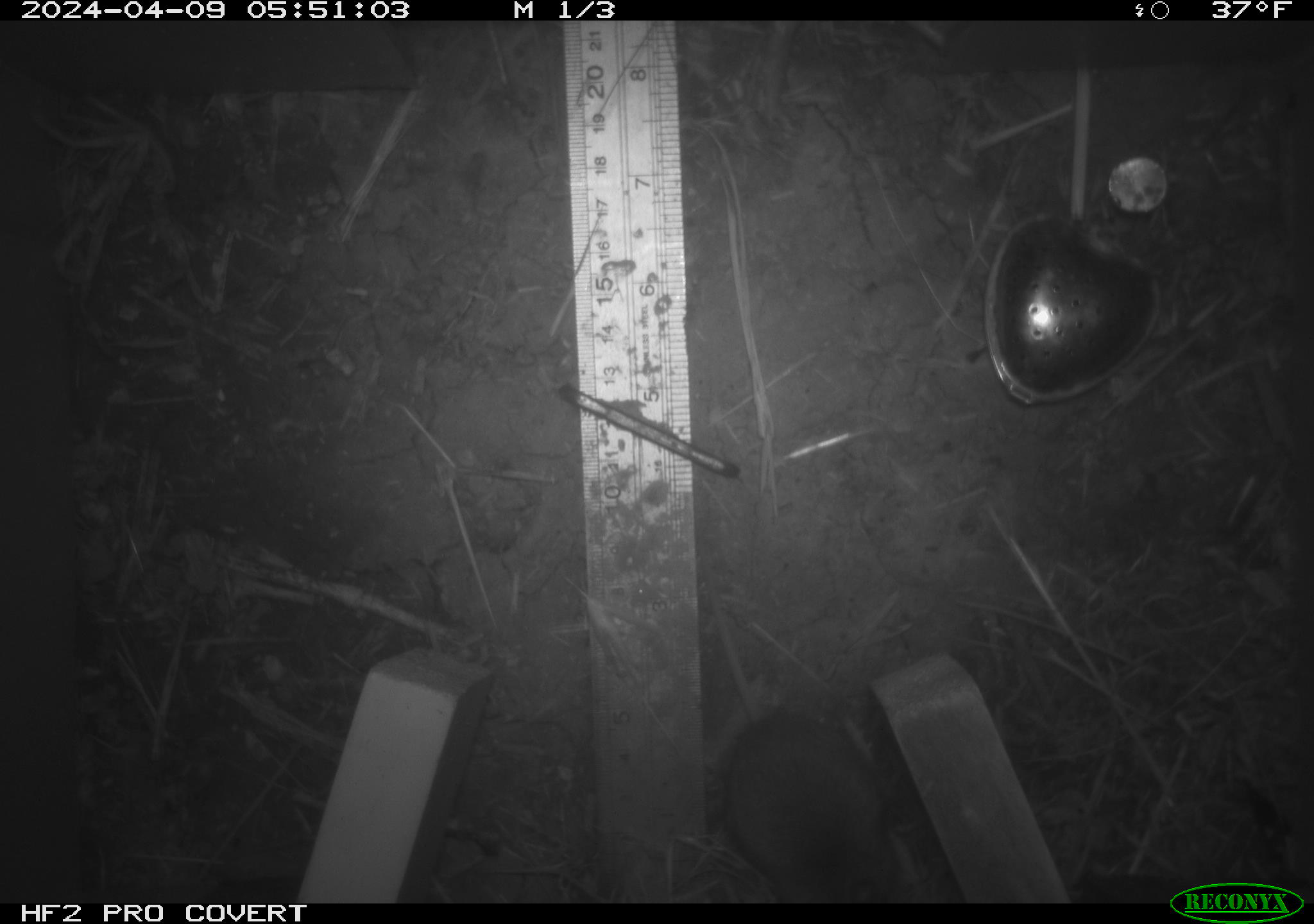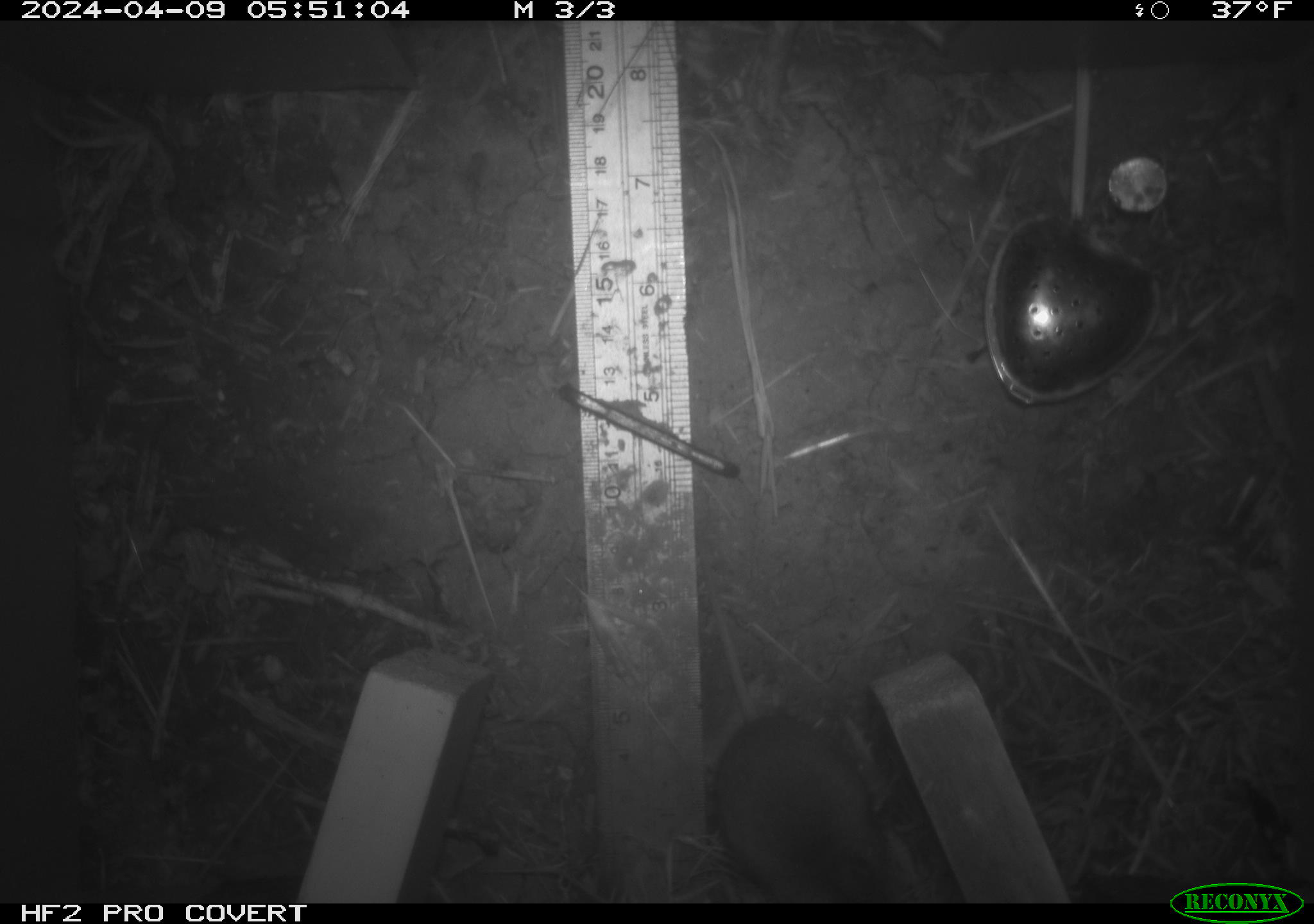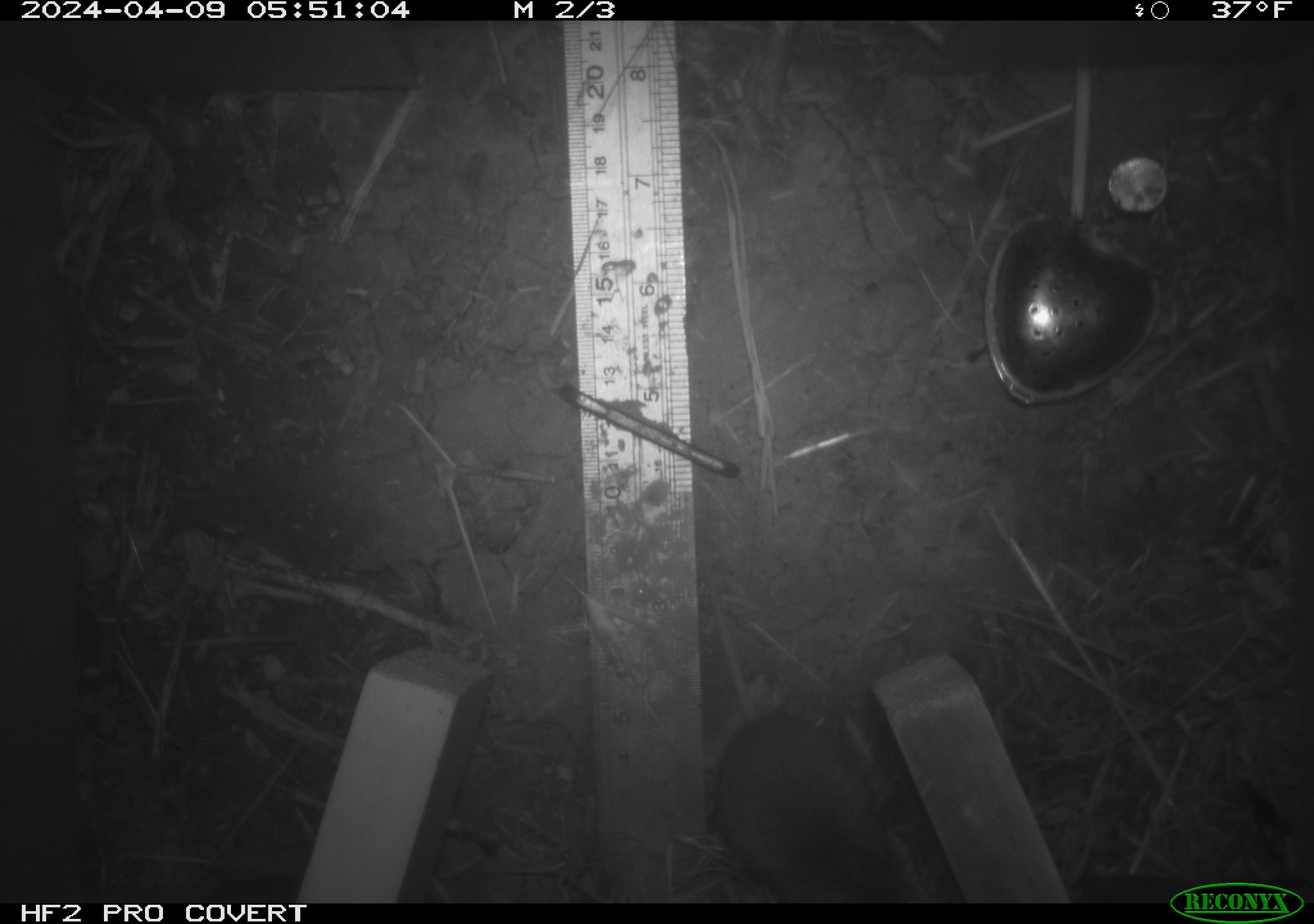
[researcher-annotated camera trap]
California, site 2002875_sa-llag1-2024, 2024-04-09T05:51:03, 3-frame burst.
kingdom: Animalia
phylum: Chordata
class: Mammalia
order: Rodentia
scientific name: Rodentia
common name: mouse species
Mouse species (Rodentia).